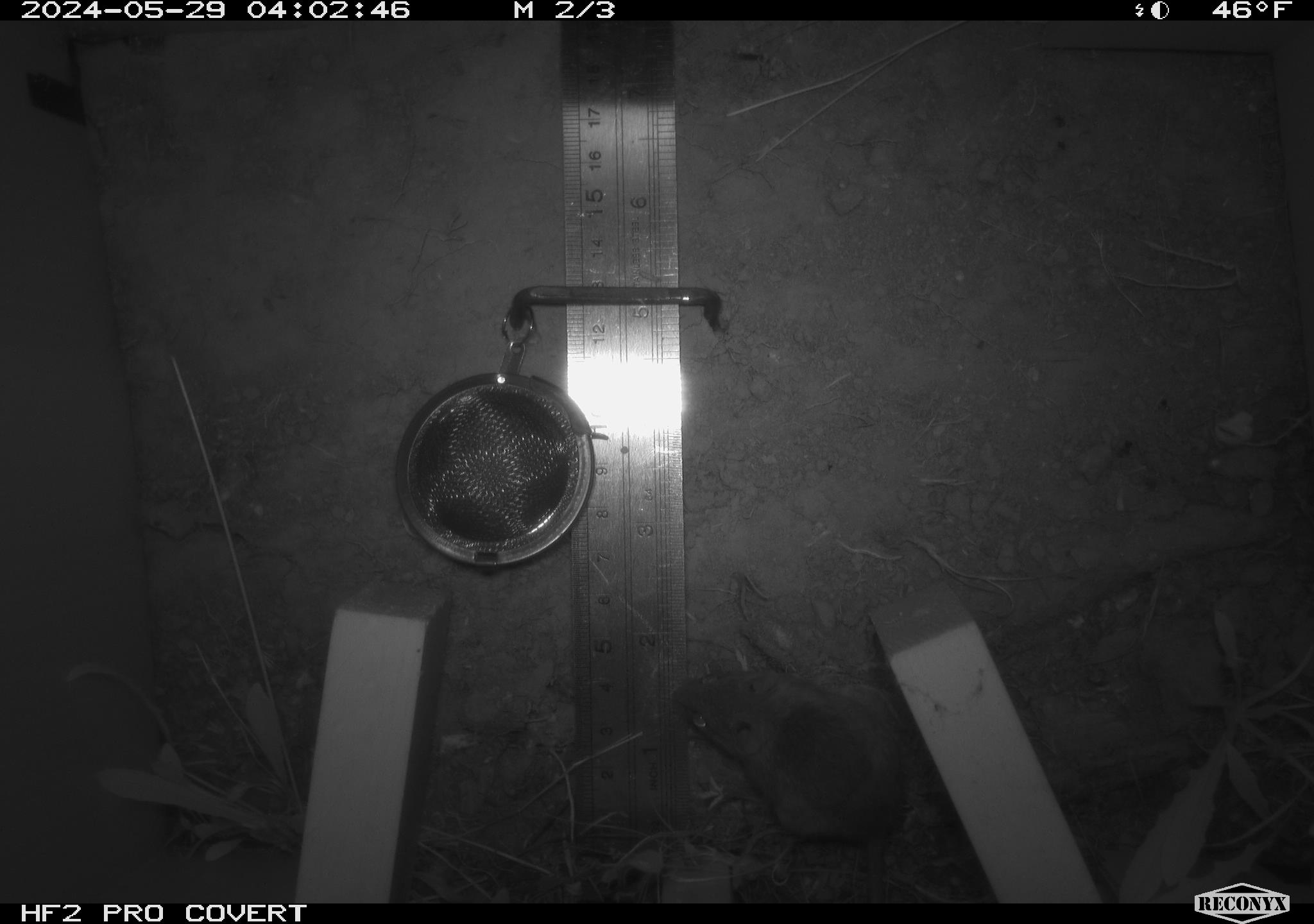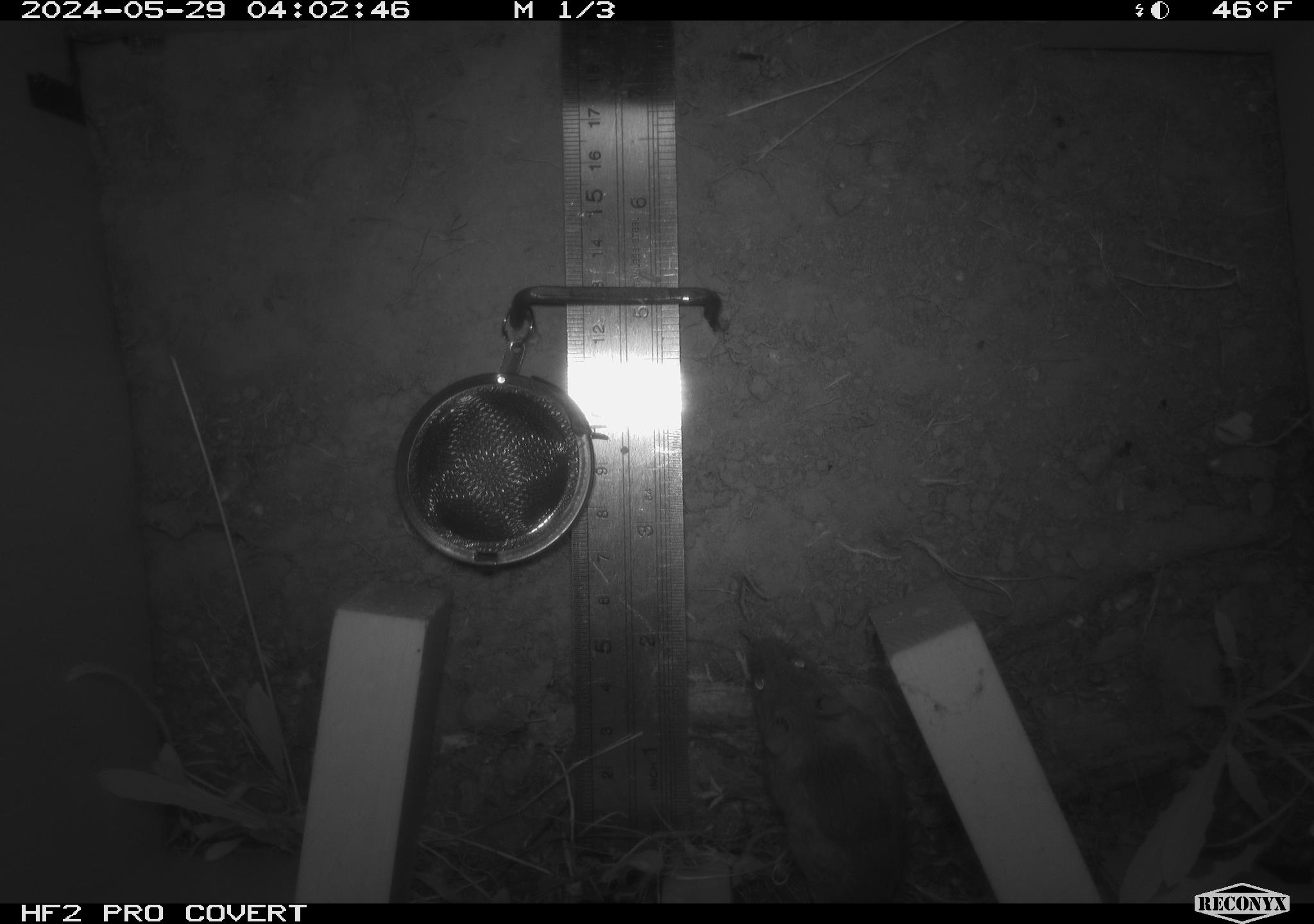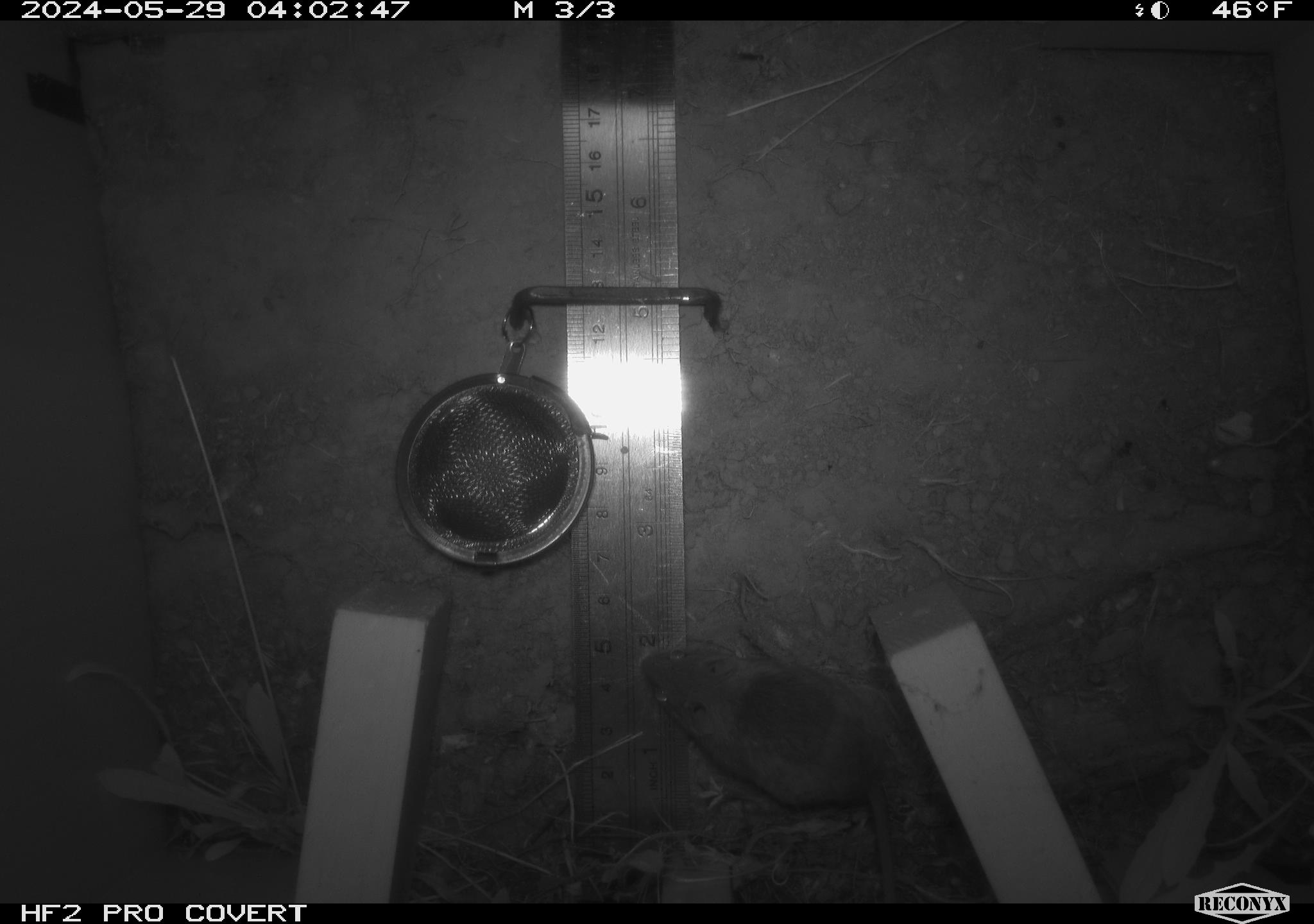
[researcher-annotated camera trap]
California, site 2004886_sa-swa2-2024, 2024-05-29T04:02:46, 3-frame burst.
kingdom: Animalia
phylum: Chordata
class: Mammalia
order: Rodentia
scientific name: Rodentia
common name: mouse species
Mouse species (Rodentia).